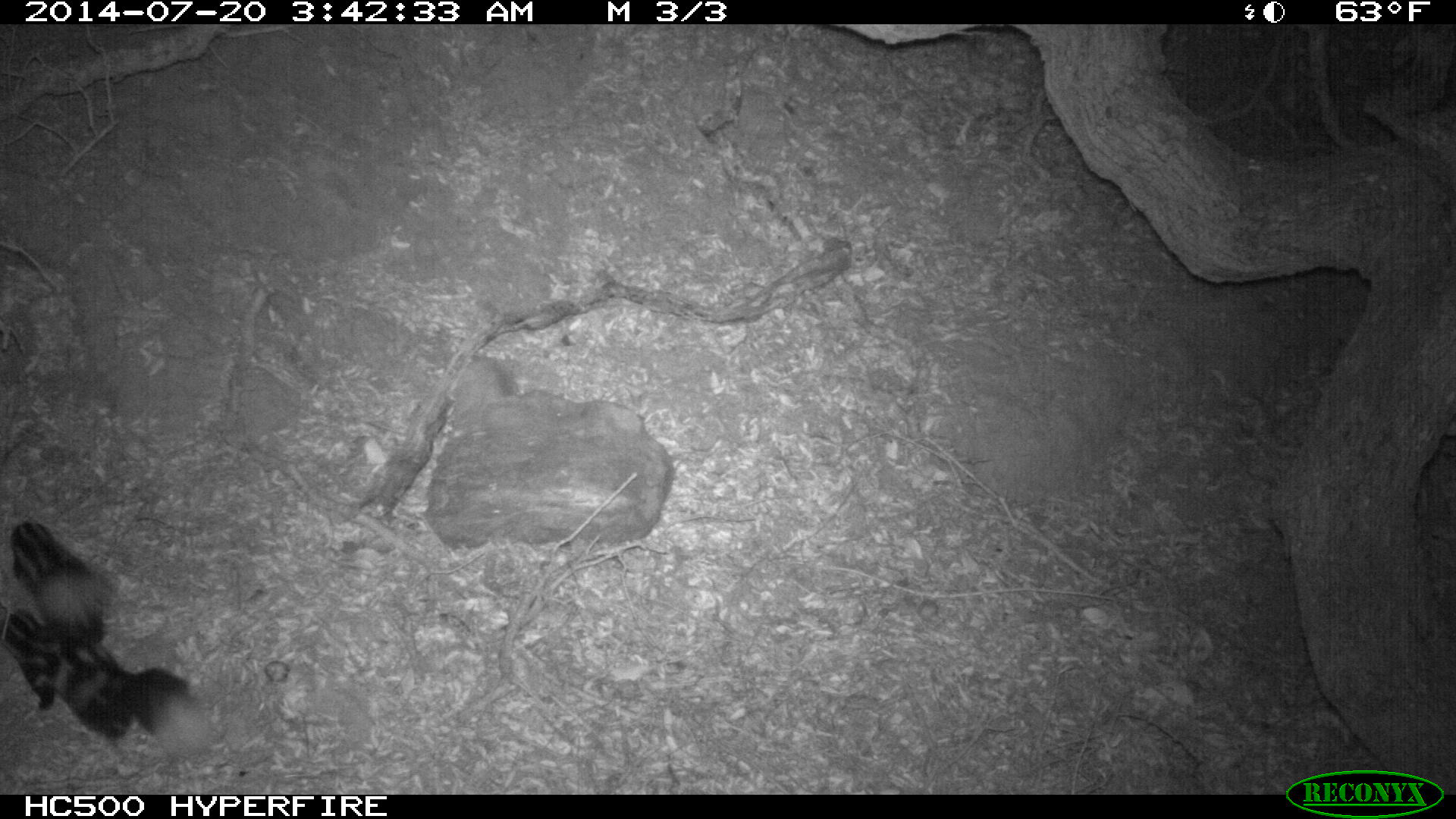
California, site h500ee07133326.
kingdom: Animalia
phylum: Chordata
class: Mammalia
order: Carnivora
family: Mephitidae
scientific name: Mephitidae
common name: skunk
Skunk (Mephitidae).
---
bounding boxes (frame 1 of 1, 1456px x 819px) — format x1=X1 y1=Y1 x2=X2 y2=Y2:
skunk: x1=0 y1=516 x2=215 y2=778